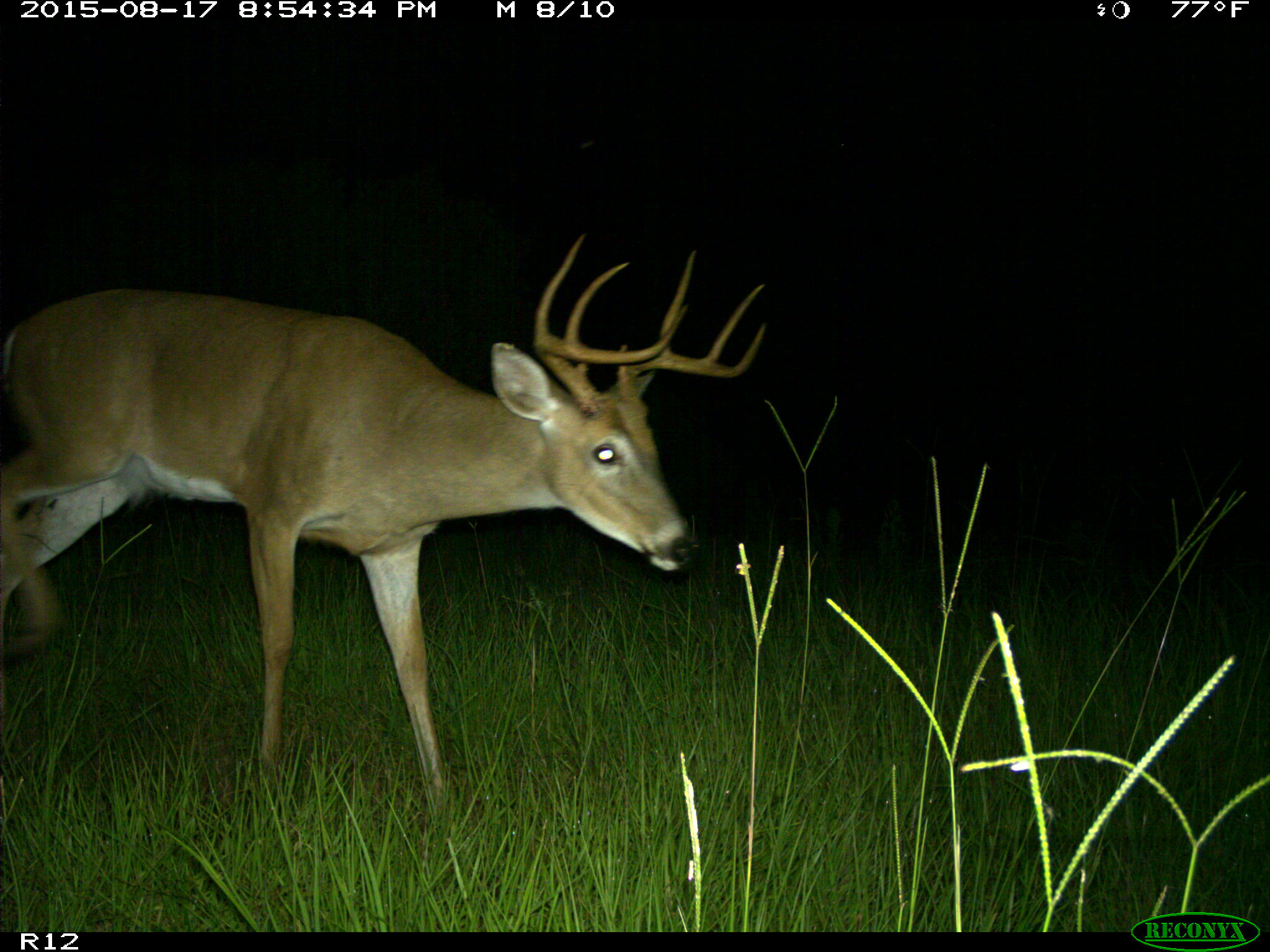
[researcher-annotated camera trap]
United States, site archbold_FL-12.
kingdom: Animalia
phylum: Chordata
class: Mammalia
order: Artiodactyla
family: Cervidae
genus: Odocoileus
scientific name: Odocoileus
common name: deer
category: unidentified deer